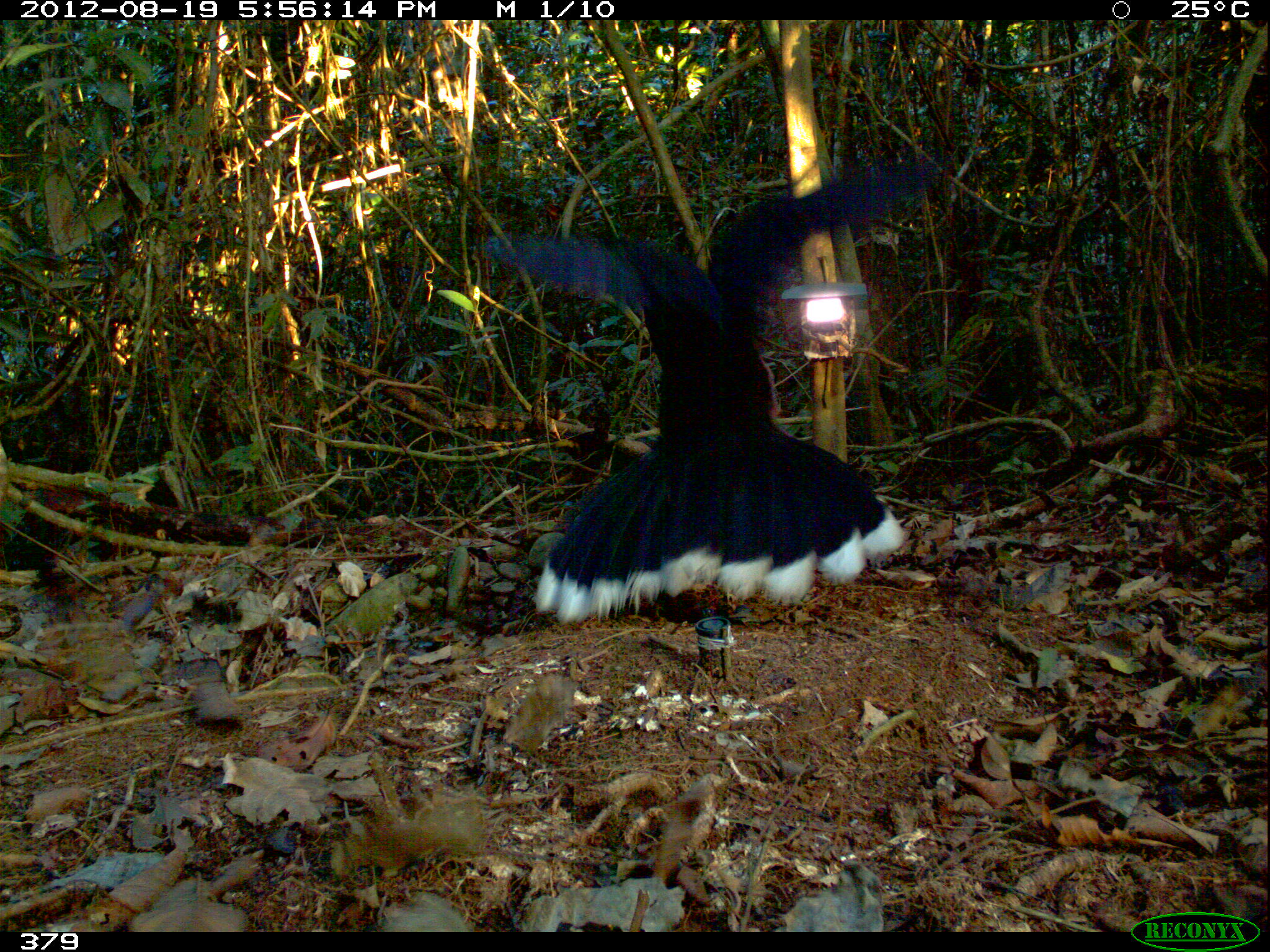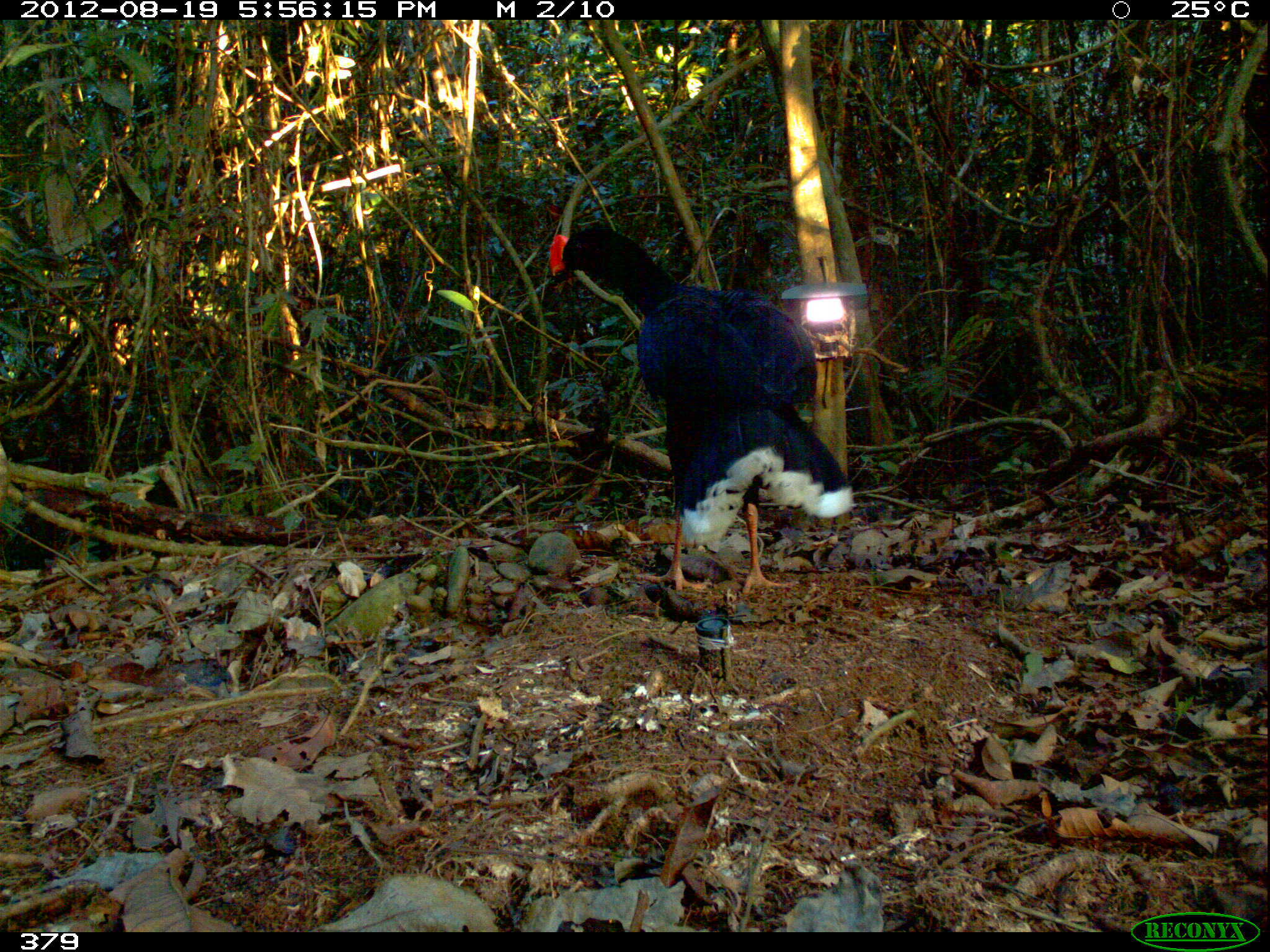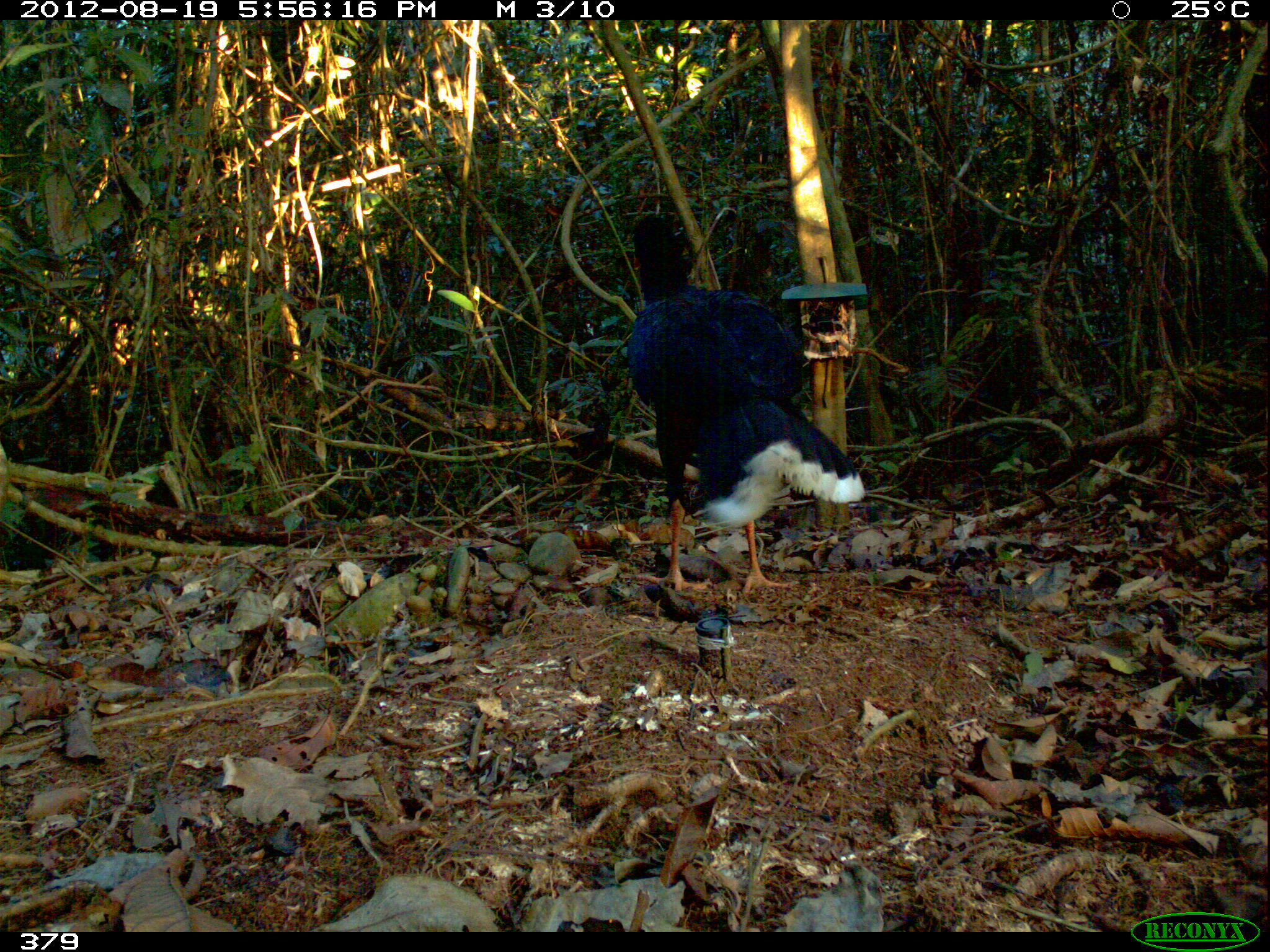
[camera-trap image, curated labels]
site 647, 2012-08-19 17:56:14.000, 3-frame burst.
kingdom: Animalia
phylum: Chordata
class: Aves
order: Galliformes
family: Cracidae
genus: Mitu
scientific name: Mitu tuberosum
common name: razor-billed curassow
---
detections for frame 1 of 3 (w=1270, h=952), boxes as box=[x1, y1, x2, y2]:
mitu tuberosum: box=[481, 153, 941, 621]